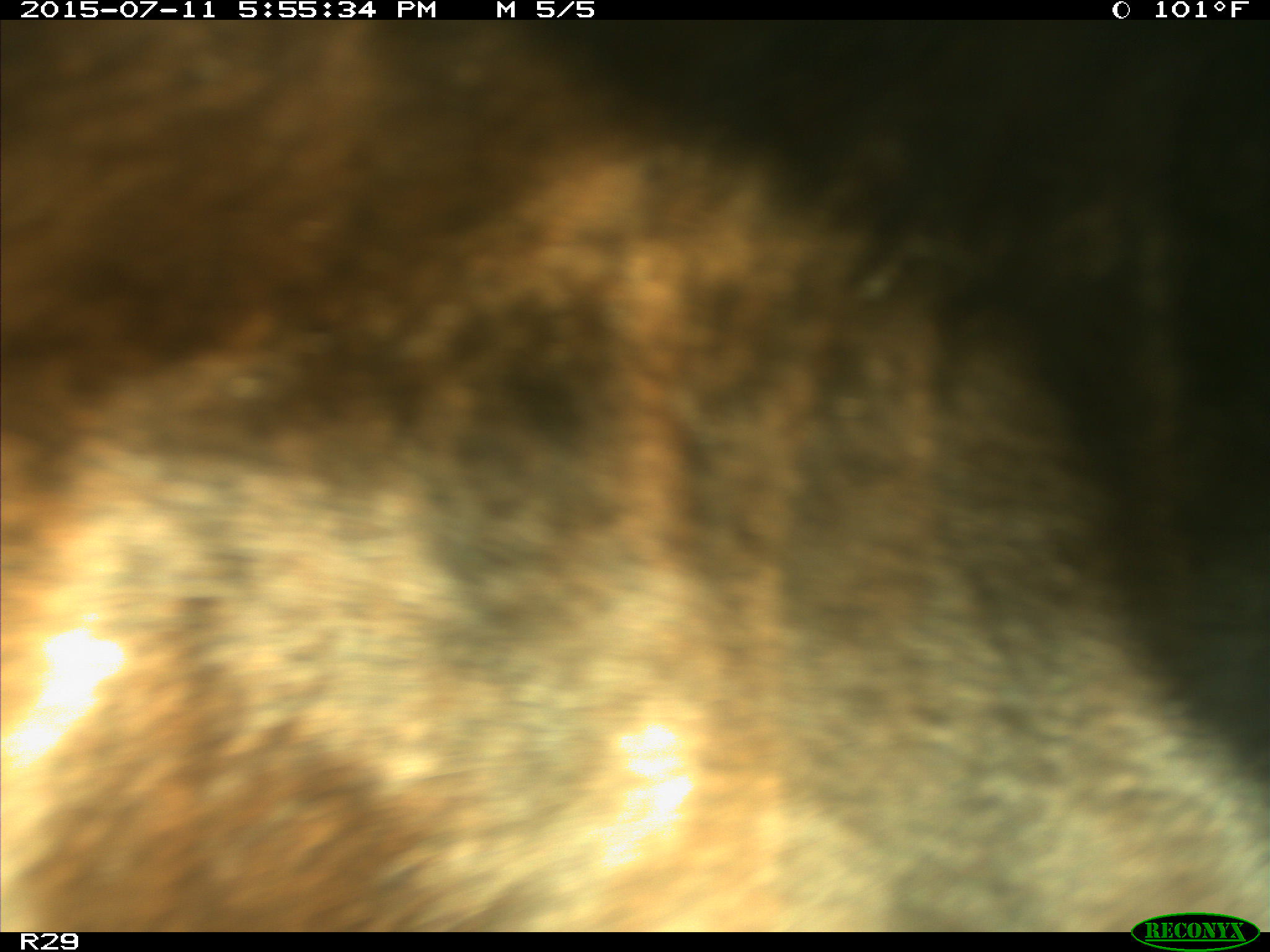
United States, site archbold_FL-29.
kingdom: Animalia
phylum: Chordata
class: Mammalia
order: Artiodactyla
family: Bovidae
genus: Bos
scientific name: Bos taurus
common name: domestic cow